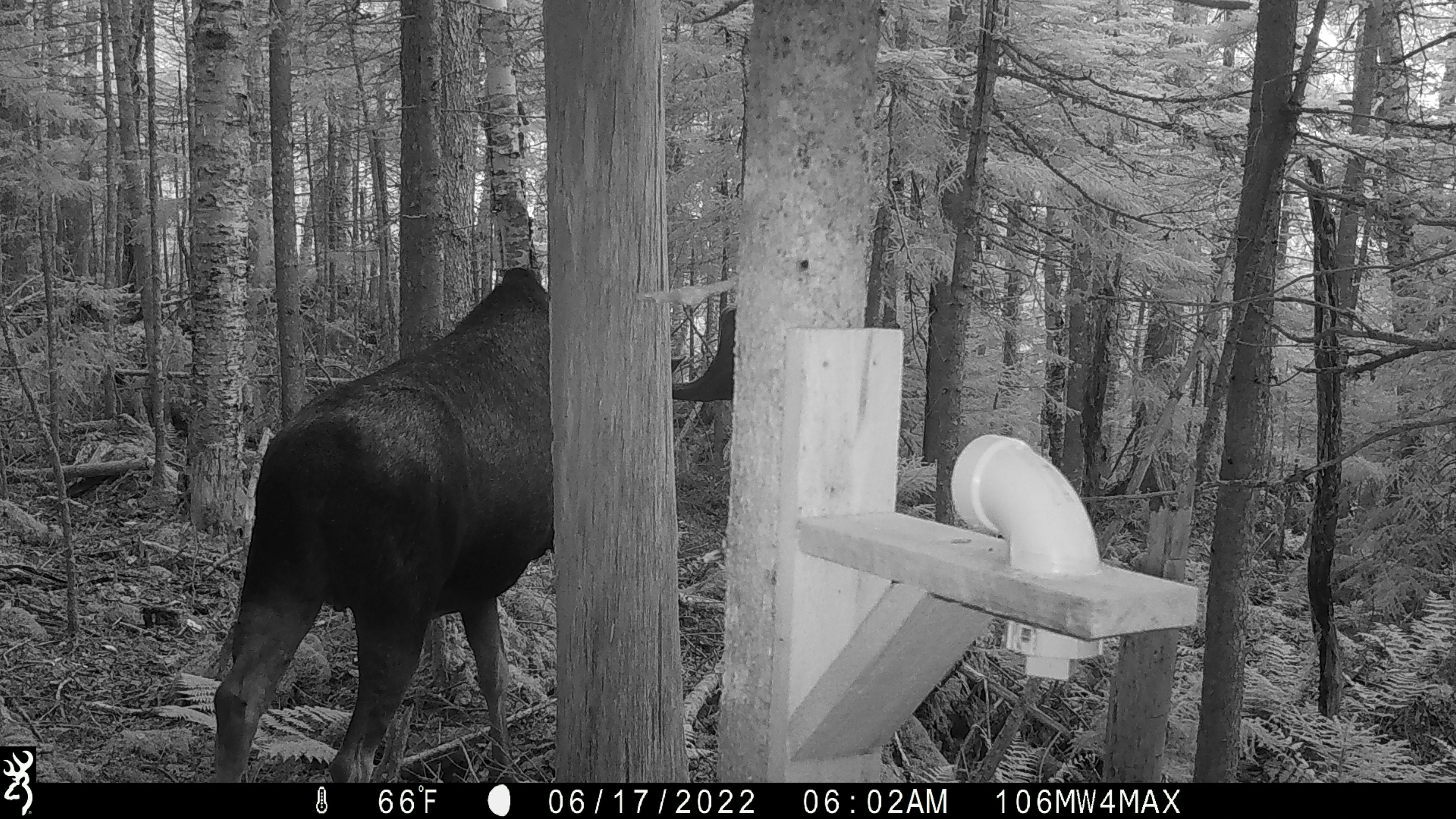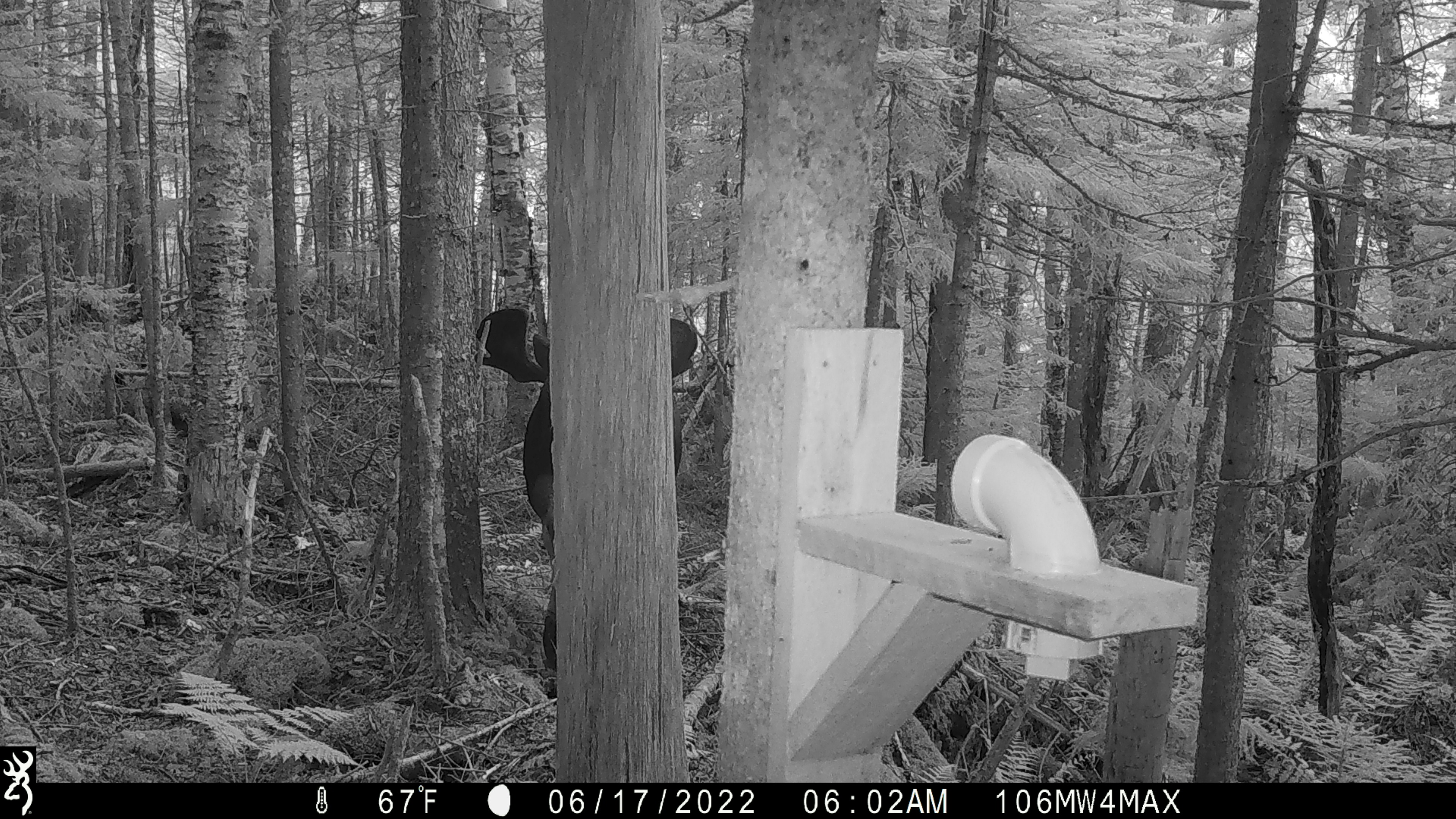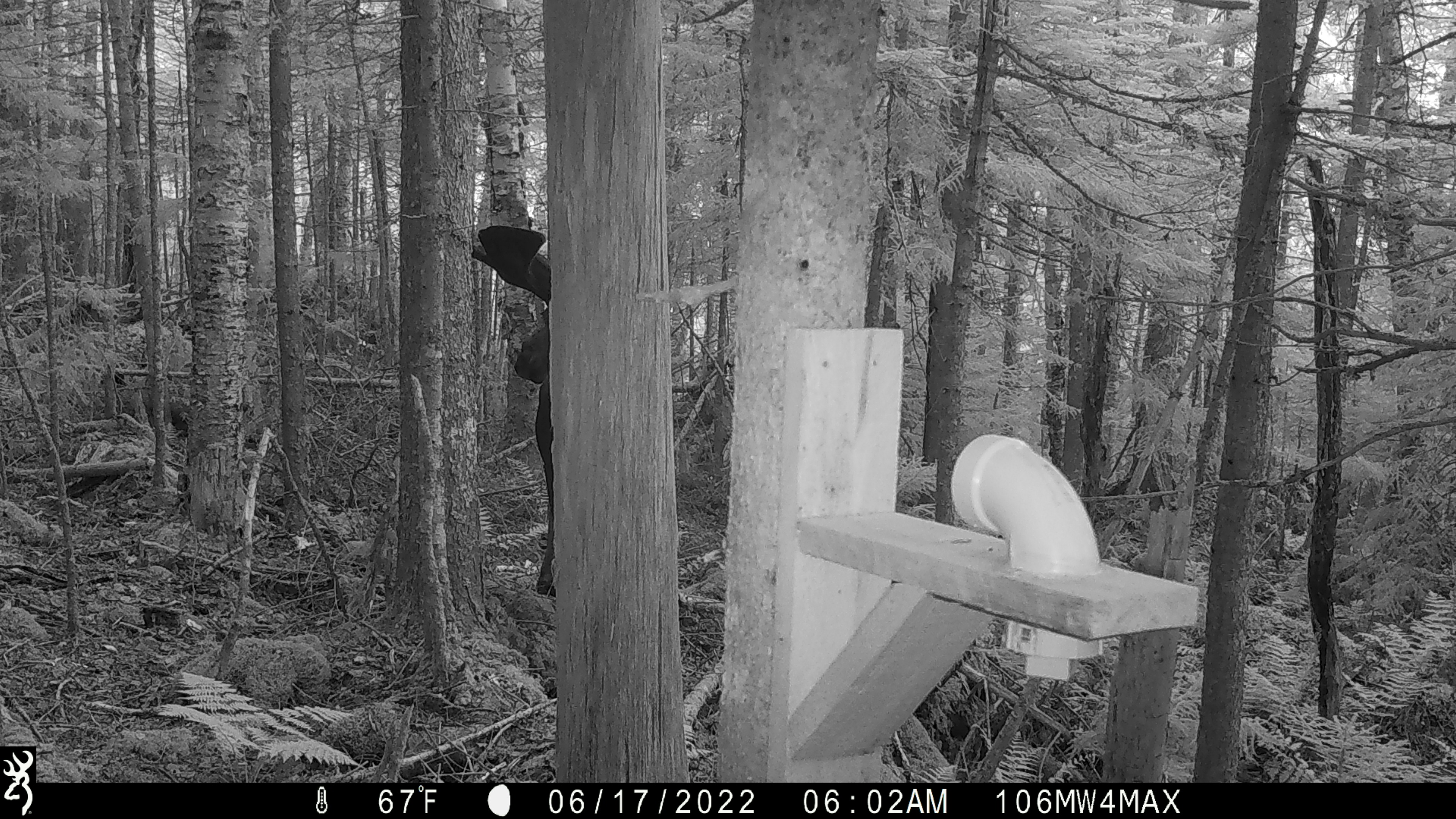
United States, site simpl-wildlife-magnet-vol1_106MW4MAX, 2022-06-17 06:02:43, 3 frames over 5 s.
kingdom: Animalia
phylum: Chordata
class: Mammalia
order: Artiodactyla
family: Cervidae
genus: Alces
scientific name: Alces alces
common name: moose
Moose (Alces alces).